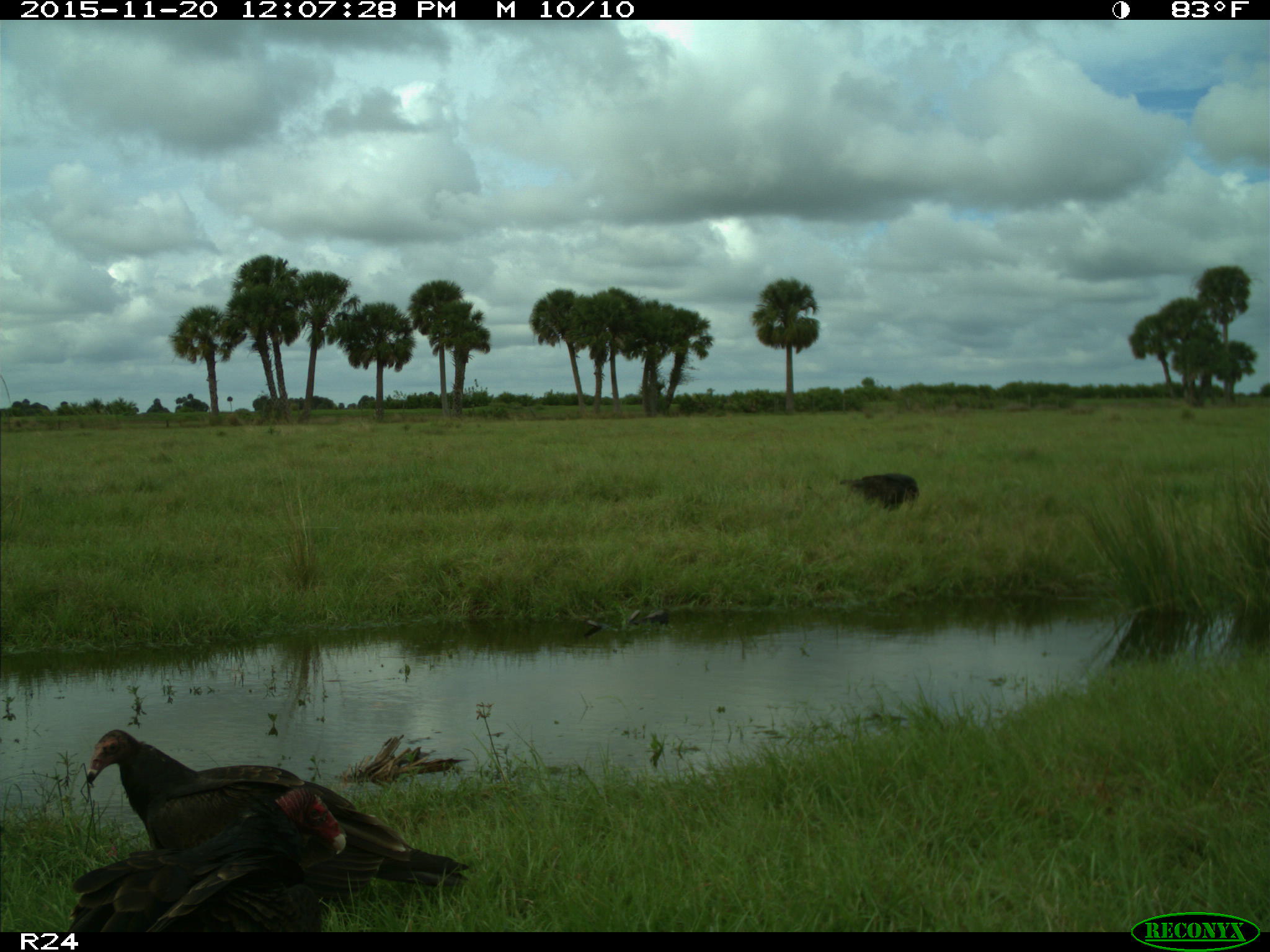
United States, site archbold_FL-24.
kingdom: Animalia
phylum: Chordata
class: Aves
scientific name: Aves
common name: birds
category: unidentified bird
Unidentified bird (birds) (Aves).